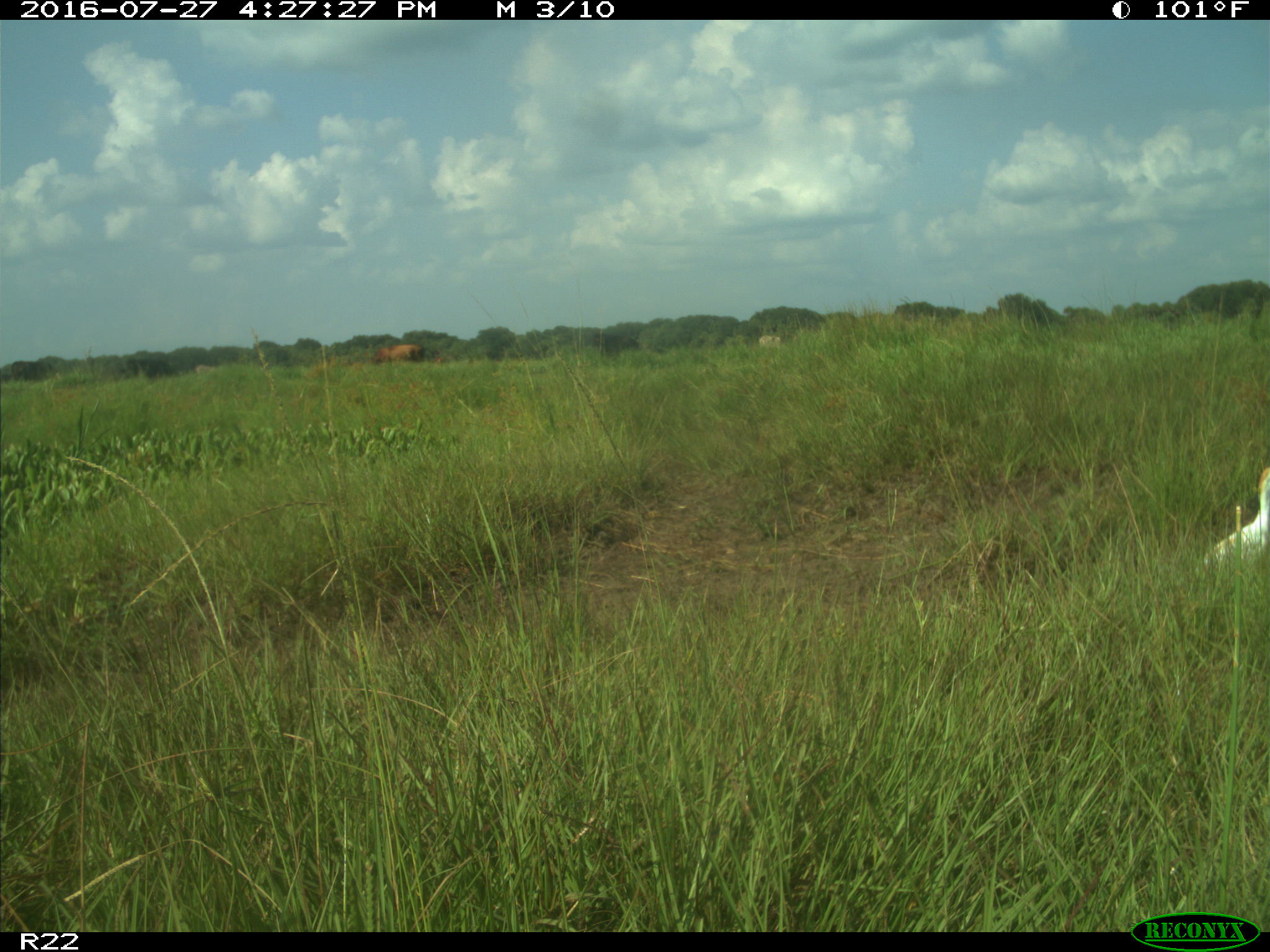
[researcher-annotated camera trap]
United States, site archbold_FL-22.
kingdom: Animalia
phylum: Chordata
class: Mammalia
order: Artiodactyla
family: Bovidae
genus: Bos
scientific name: Bos taurus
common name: domestic cow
Bos taurus (domestic cow).